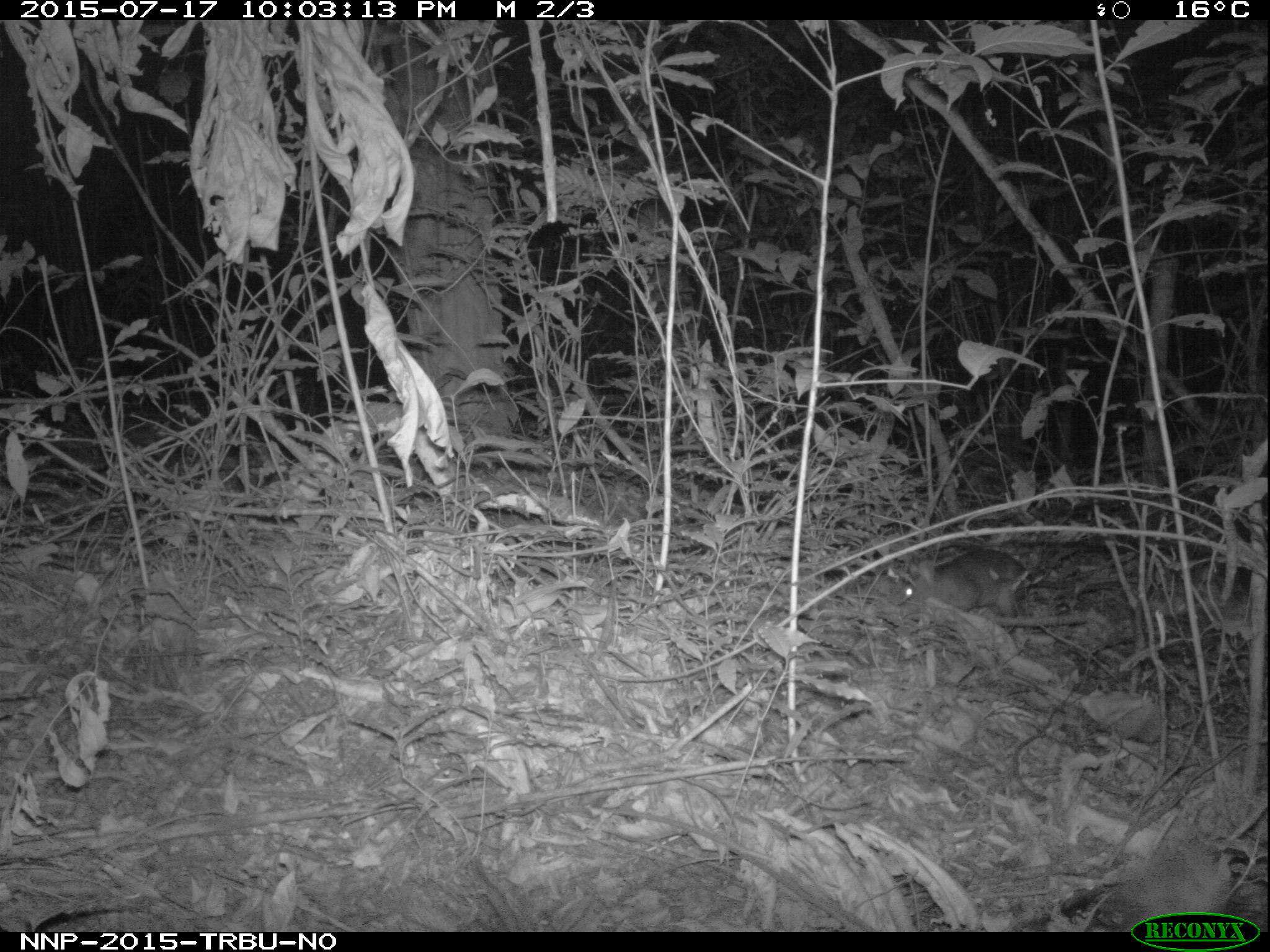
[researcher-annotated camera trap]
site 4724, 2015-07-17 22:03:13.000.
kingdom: Animalia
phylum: Chordata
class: Mammalia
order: Rodentia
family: Nesomyidae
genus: Cricetomys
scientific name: Cricetomys gambianus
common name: african giant pouched rat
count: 1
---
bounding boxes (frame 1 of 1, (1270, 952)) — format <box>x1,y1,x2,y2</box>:
cricetomys gambianus: <box>898,544,1121,618</box>